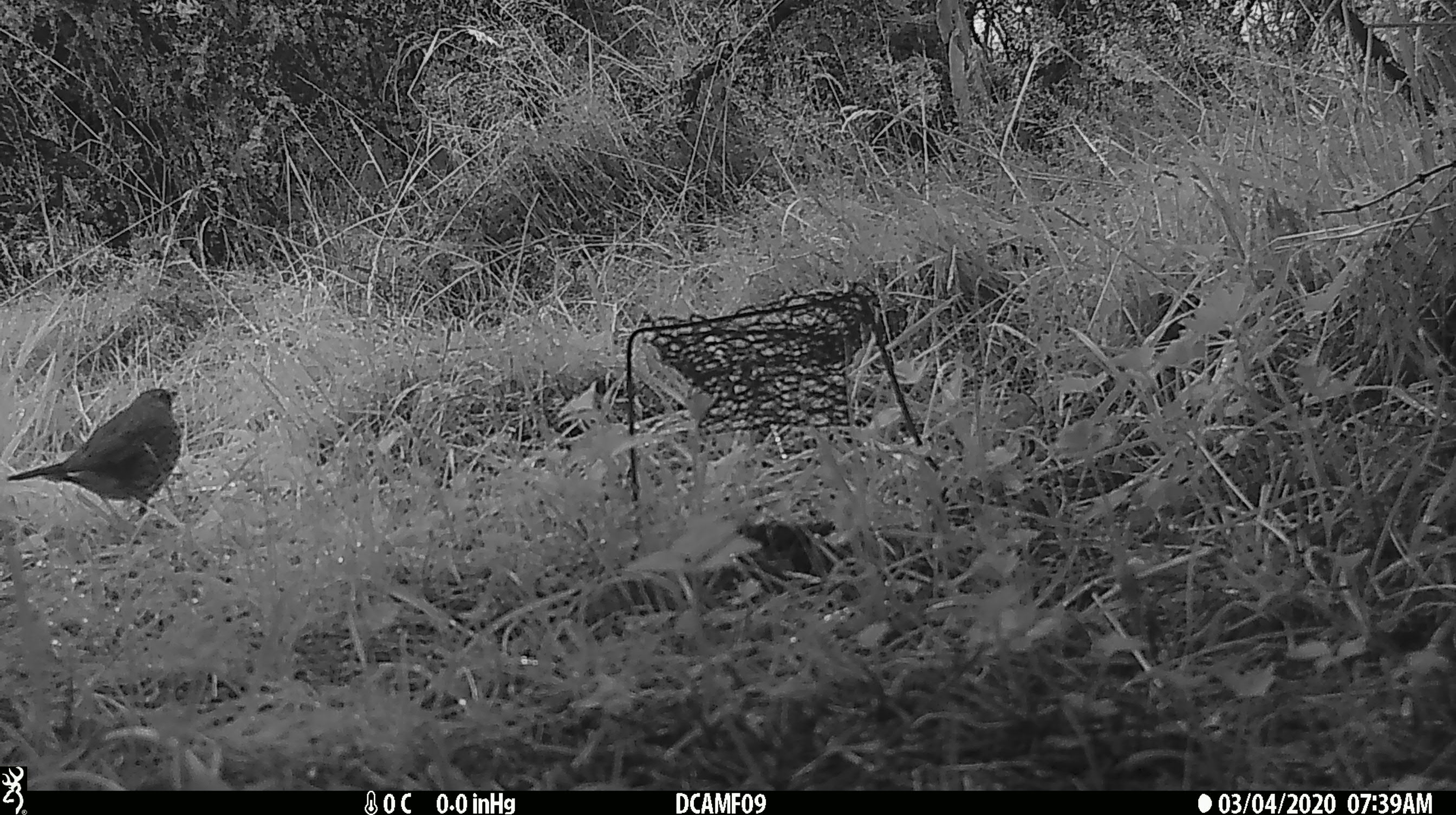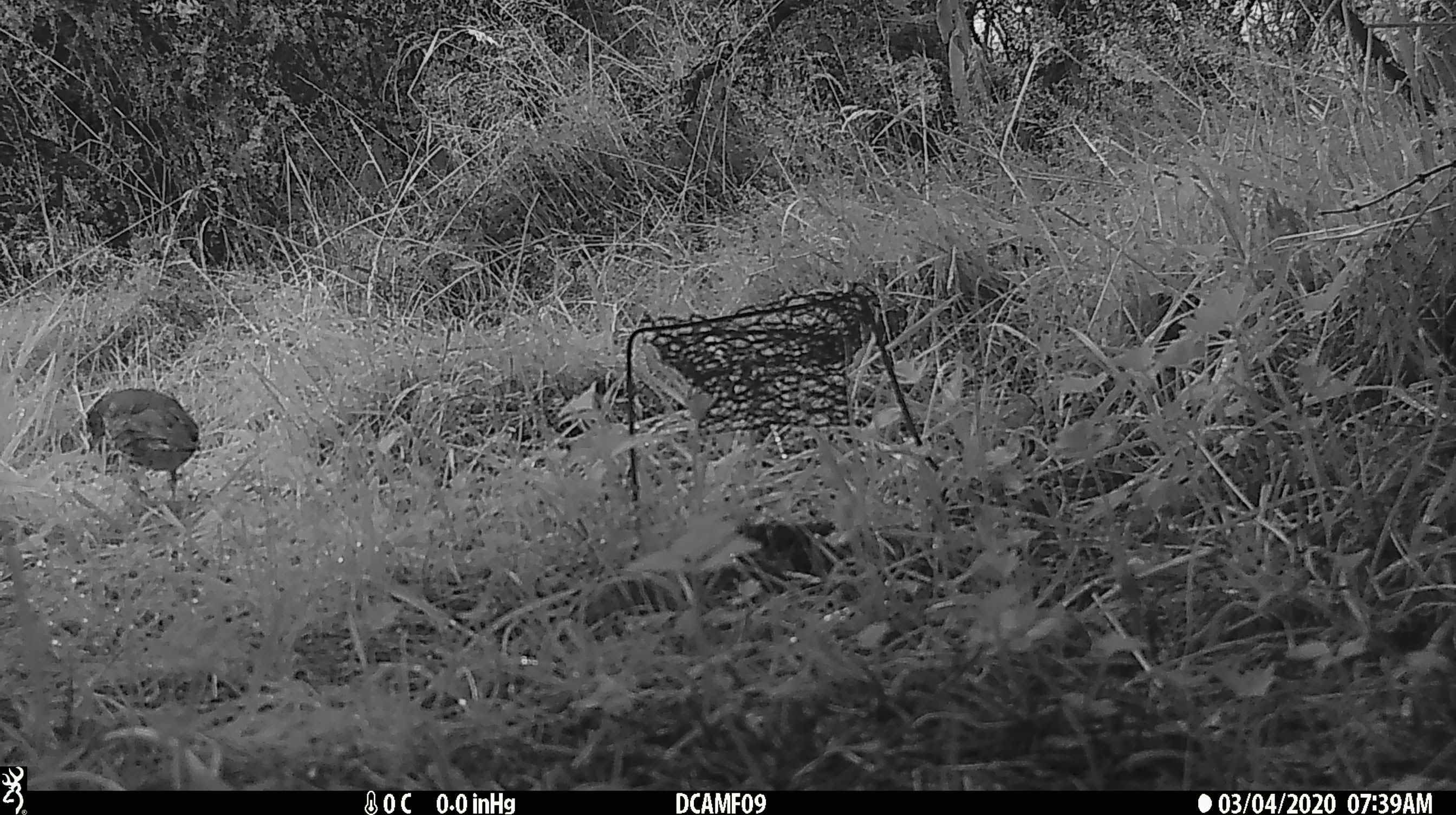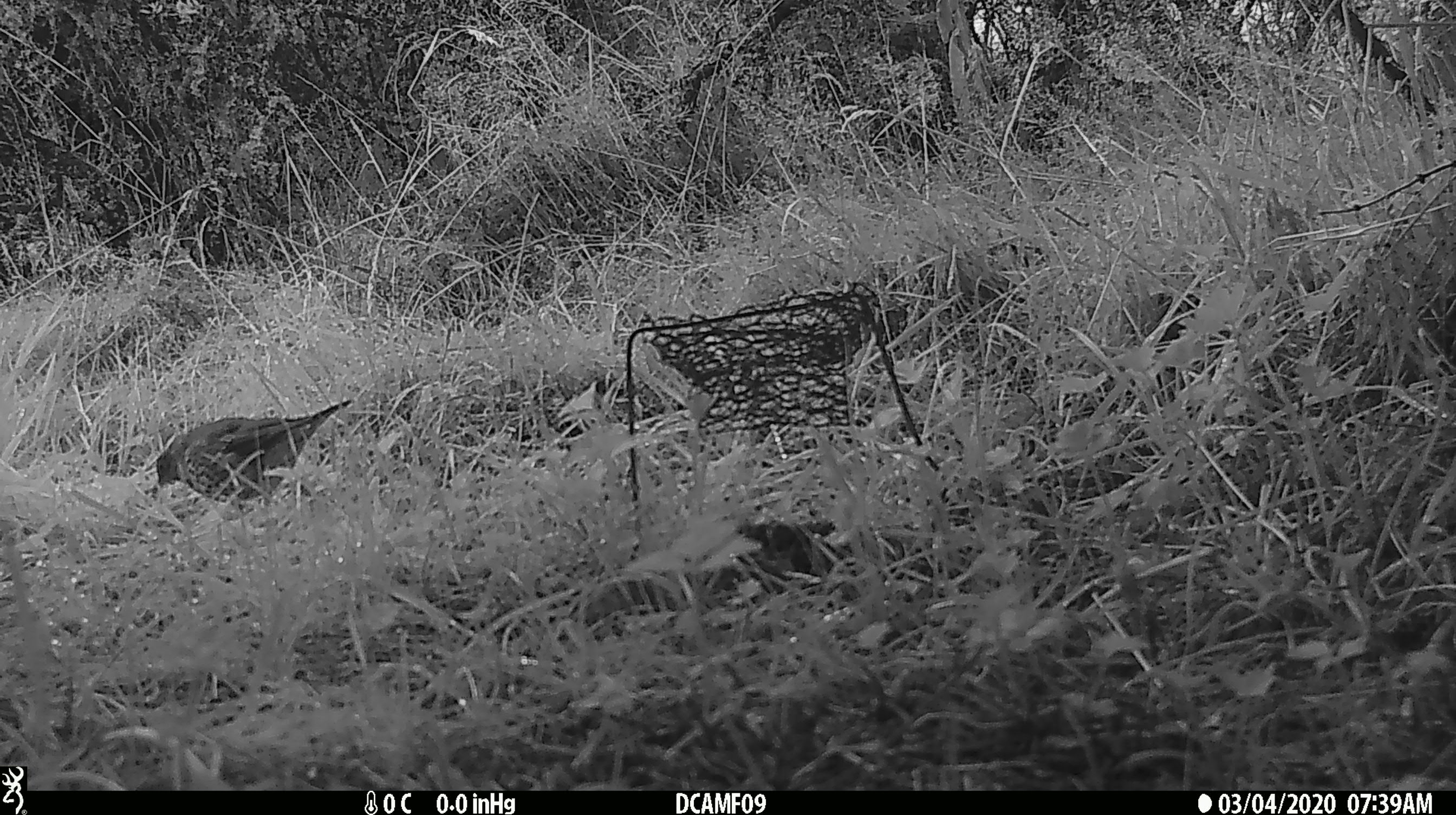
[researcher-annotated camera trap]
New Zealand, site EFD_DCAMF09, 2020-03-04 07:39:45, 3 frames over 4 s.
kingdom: Animalia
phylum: Chordata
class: Aves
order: Passeriformes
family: Turdidae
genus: Turdus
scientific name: Turdus philomelos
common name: song thrush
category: thrush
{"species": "thrush (song thrush) (Turdus philomelos)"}